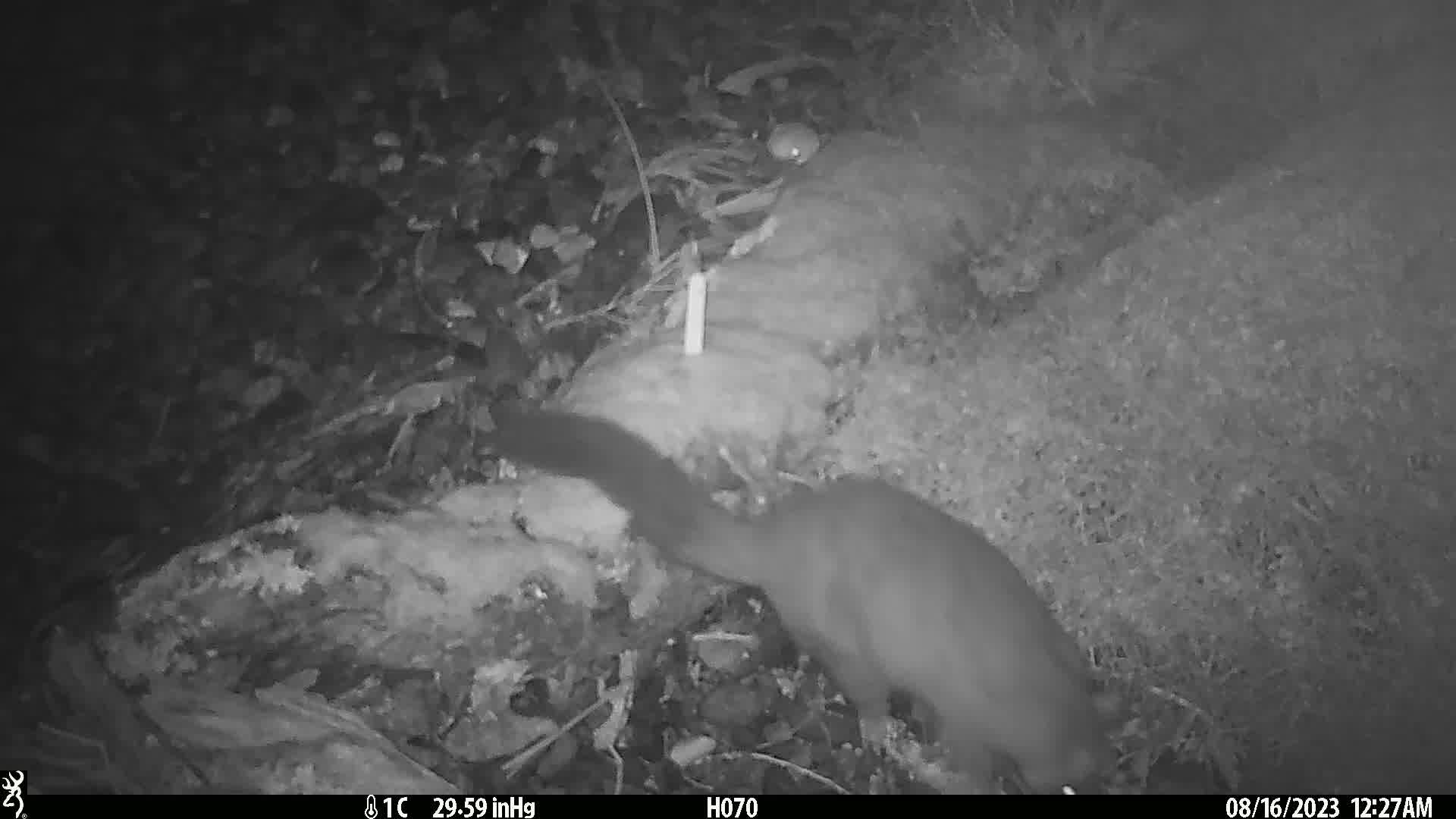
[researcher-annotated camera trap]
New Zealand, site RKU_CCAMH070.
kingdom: Animalia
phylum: Chordata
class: Mammalia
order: Diprotodontia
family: Phalangeridae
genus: Trichosurus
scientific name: Trichosurus vulpecula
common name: common brushtail possum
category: possum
Possum (common brushtail possum) (Trichosurus vulpecula).